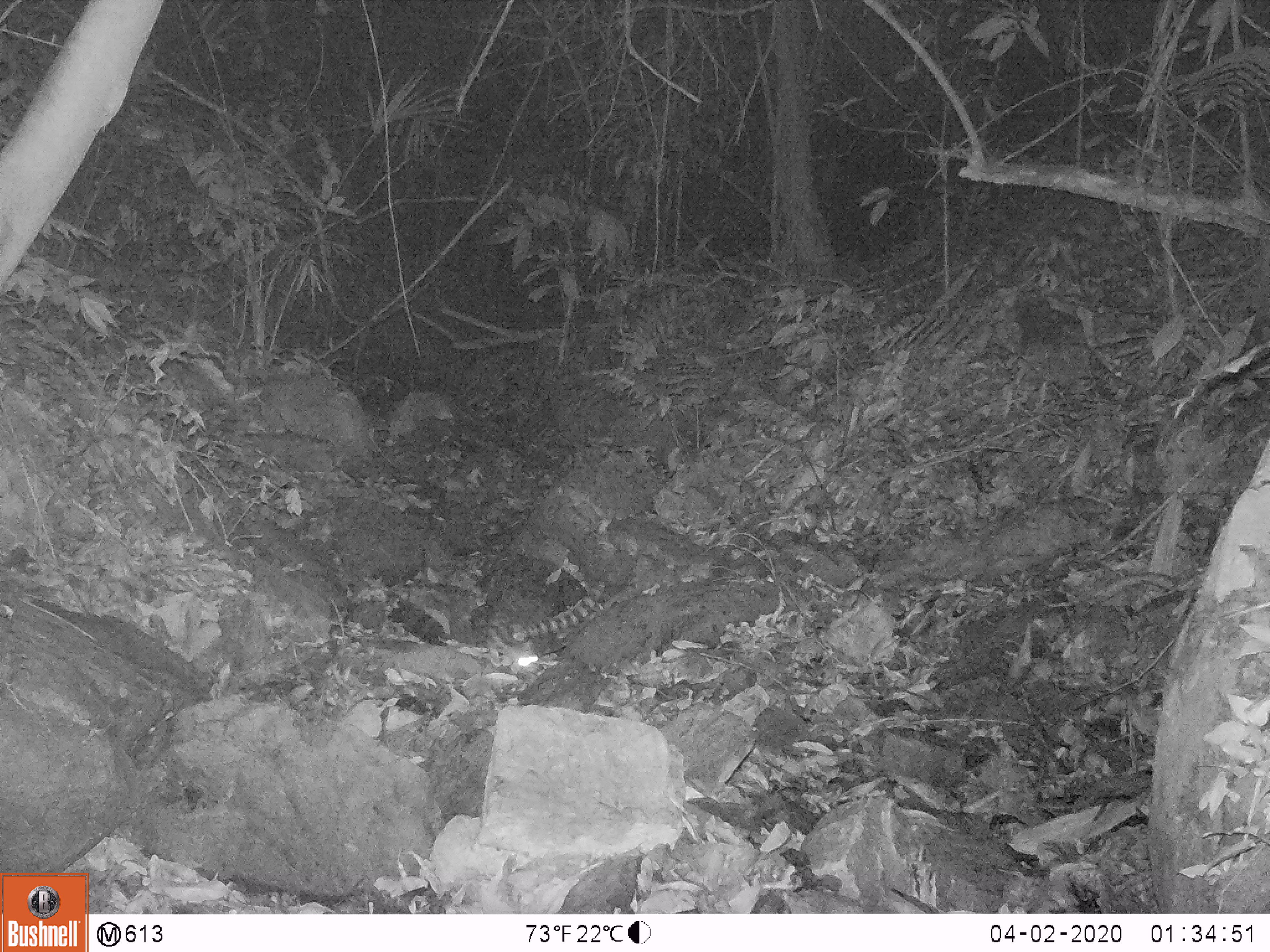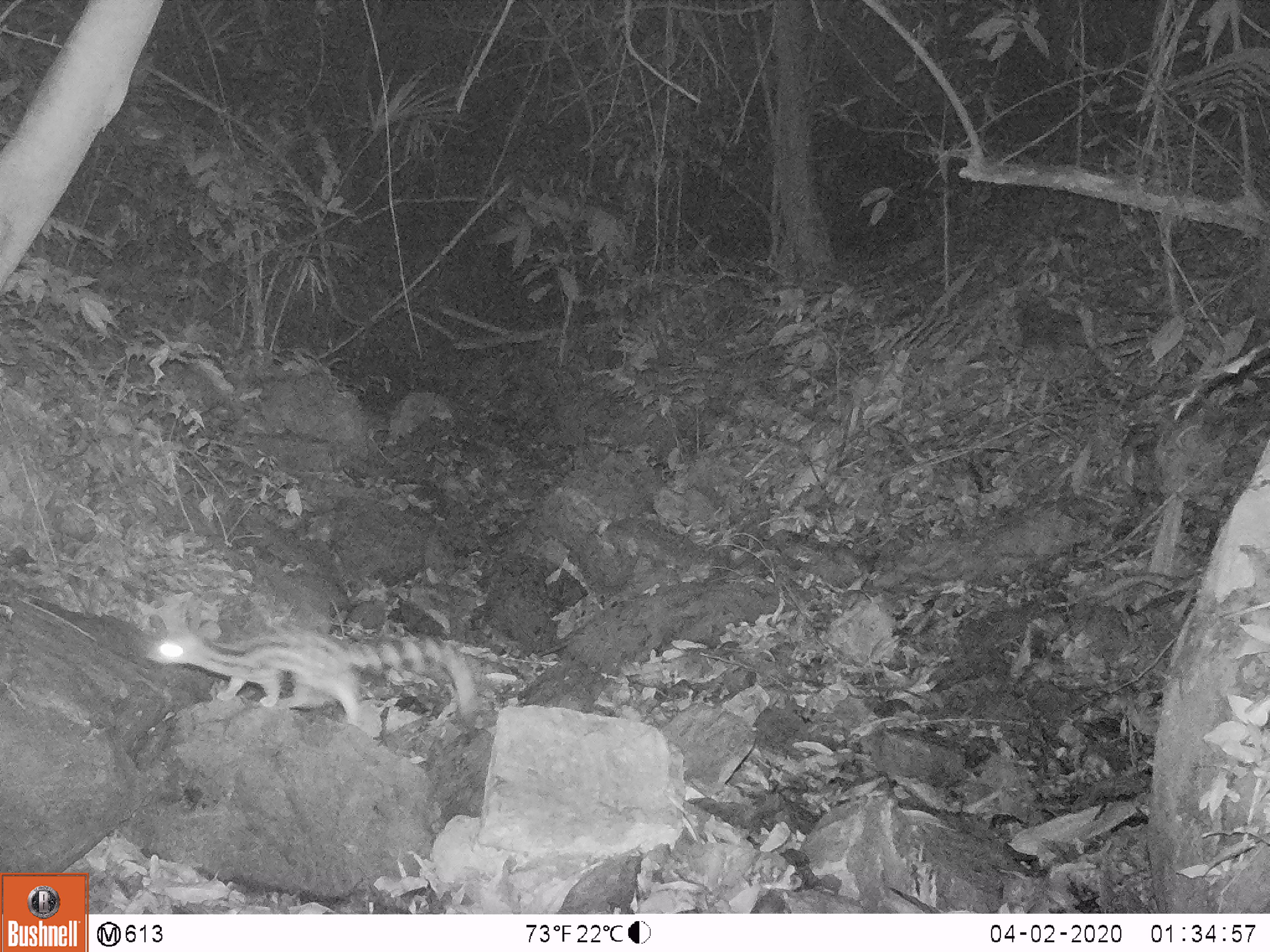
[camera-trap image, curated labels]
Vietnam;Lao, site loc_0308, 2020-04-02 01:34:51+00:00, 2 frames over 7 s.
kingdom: Animalia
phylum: Chordata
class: Mammalia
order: Carnivora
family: Prionodontidae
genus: Prionodon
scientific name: Prionodon pardicolor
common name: spotted linsang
Spotted linsang (Prionodon pardicolor). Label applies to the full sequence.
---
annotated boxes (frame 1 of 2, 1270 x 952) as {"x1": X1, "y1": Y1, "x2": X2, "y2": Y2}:
spotted linsang: {"x1": 488, "y1": 581, "x2": 605, "y2": 672}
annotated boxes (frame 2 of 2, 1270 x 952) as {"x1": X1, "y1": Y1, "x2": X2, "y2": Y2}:
spotted linsang: {"x1": 147, "y1": 634, "x2": 475, "y2": 727}